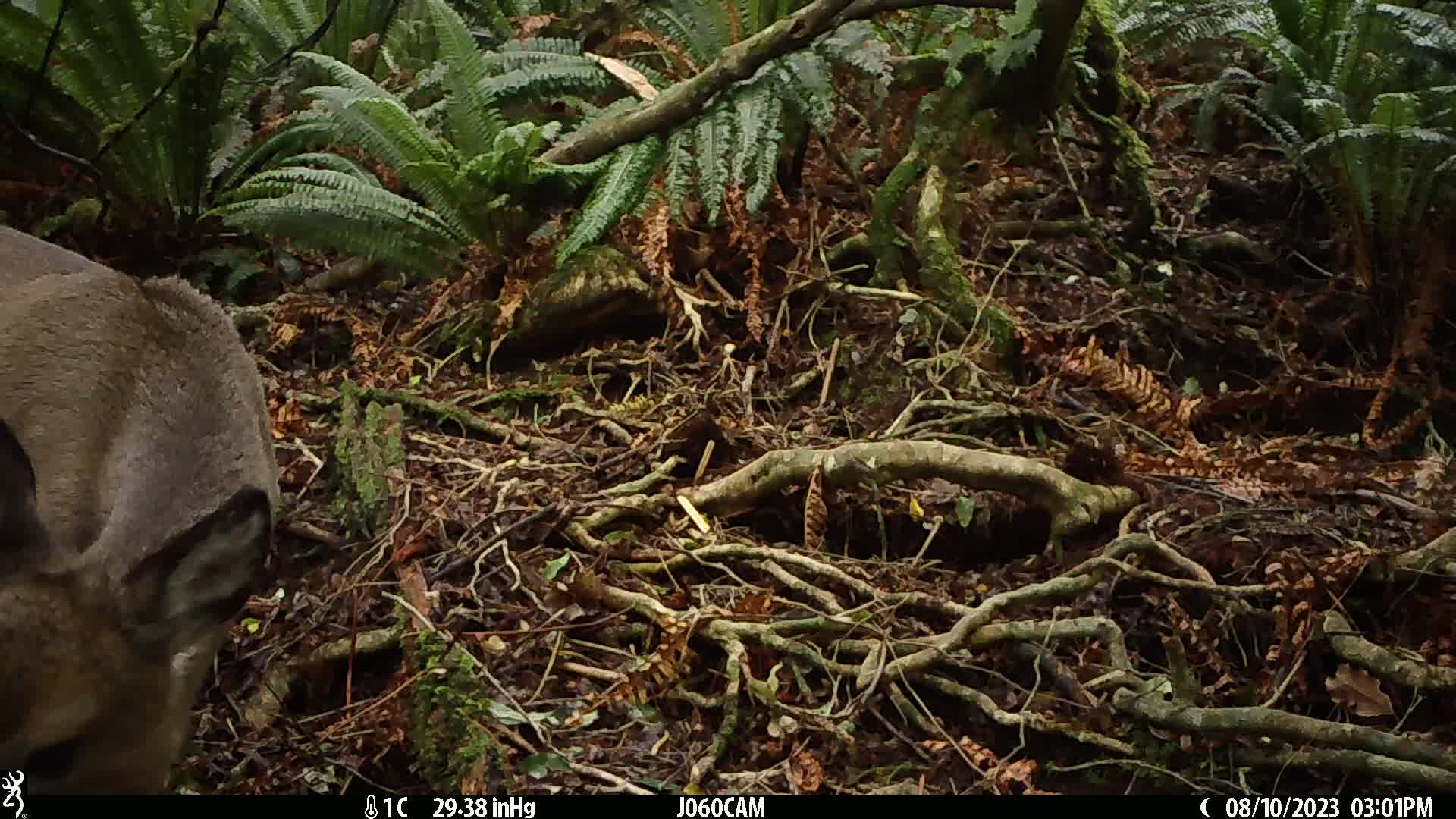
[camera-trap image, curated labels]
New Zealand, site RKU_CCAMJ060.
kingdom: Animalia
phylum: Chordata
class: Mammalia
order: Artiodactyla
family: Cervidae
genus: Odocoileus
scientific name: Odocoileus virginianus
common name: white-tailed deer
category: white tailed deer